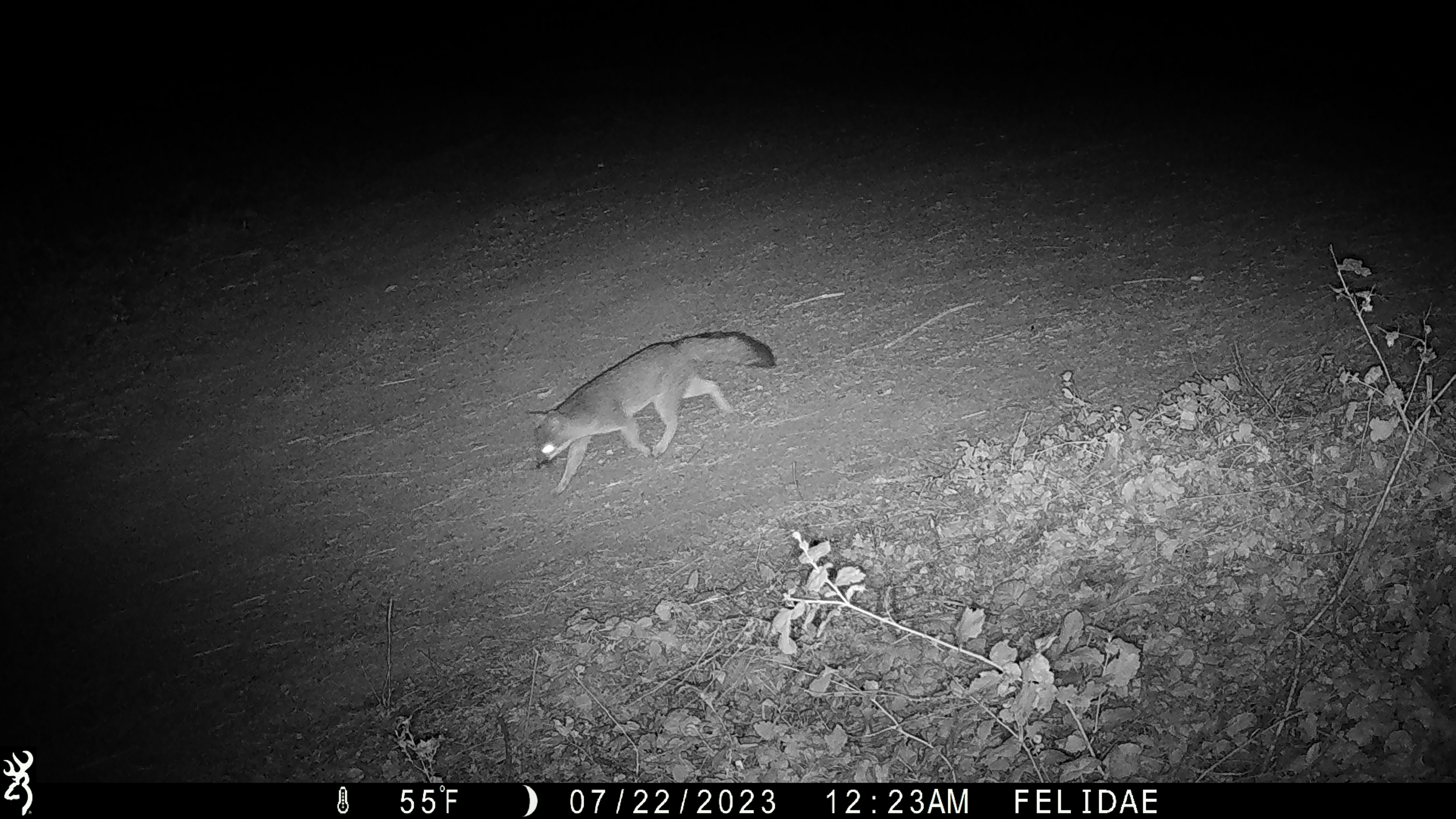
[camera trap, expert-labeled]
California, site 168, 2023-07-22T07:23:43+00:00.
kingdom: Animalia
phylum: Chordata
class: Mammalia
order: Carnivora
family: Canidae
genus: Urocyon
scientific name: Urocyon cinereoargenteus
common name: gray fox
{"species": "gray fox (Urocyon cinereoargenteus)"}